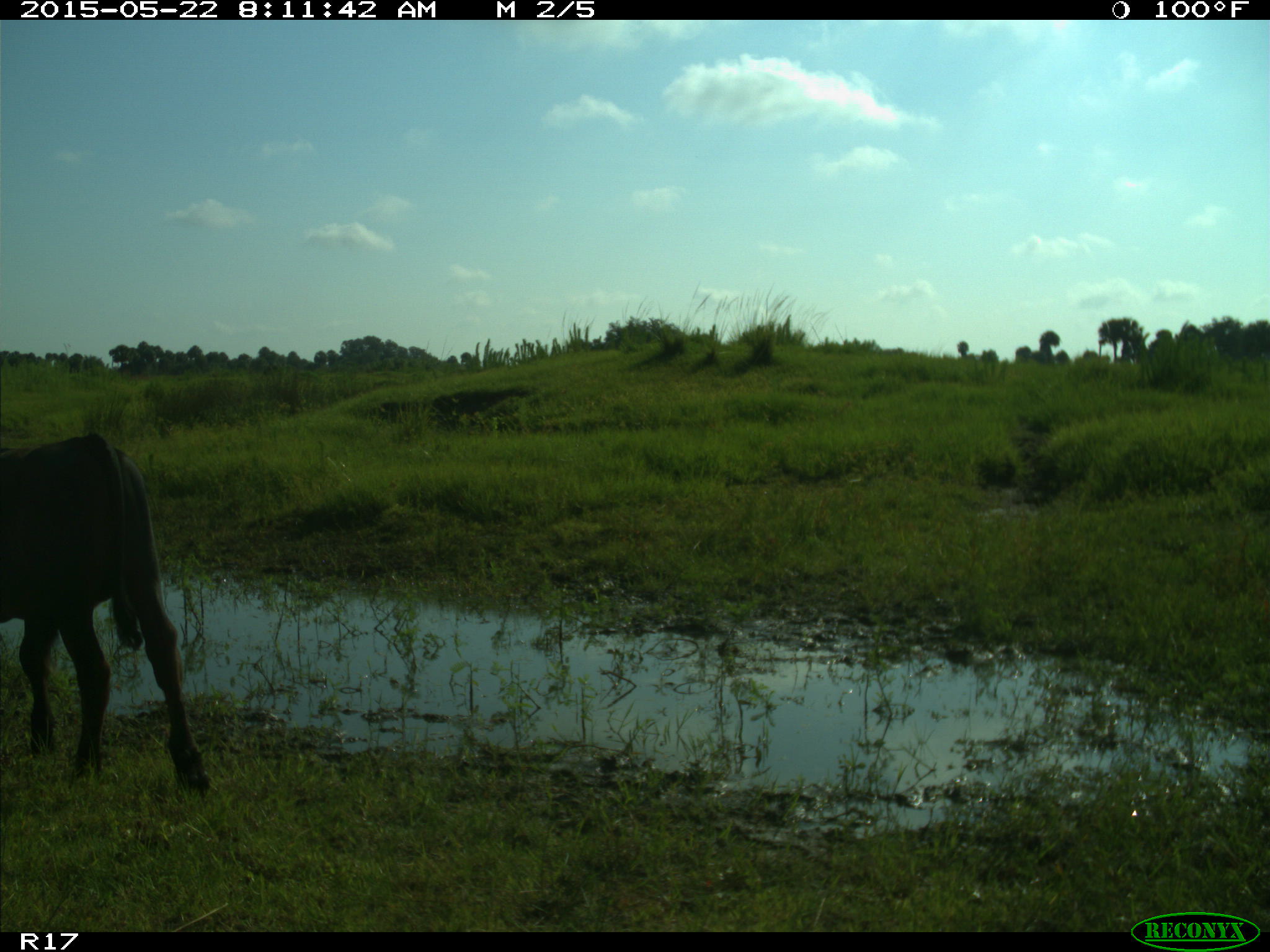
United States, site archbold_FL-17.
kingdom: Animalia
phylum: Chordata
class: Mammalia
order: Artiodactyla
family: Bovidae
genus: Bos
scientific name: Bos taurus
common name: domestic cow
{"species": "Bos taurus (domestic cow)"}